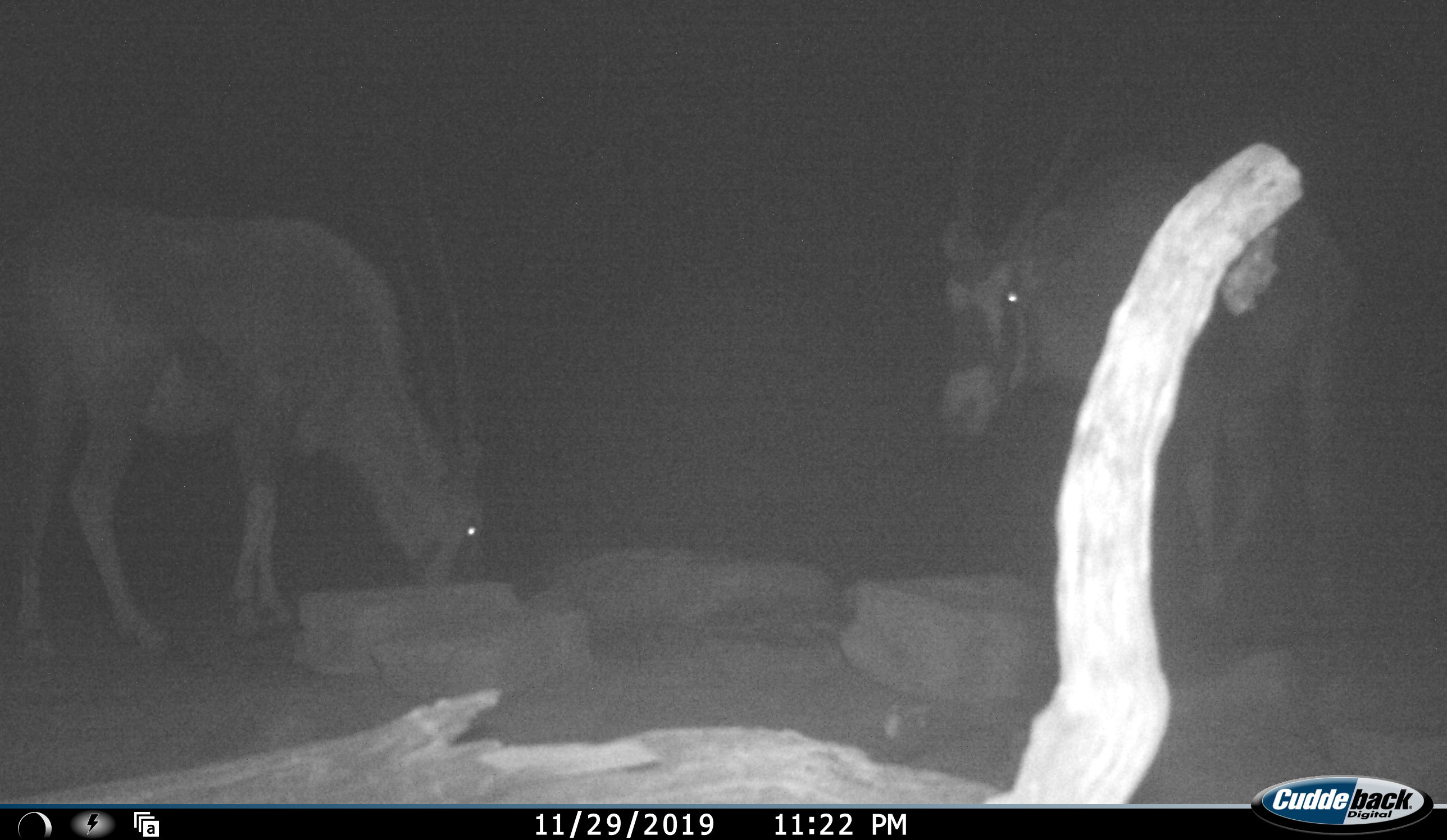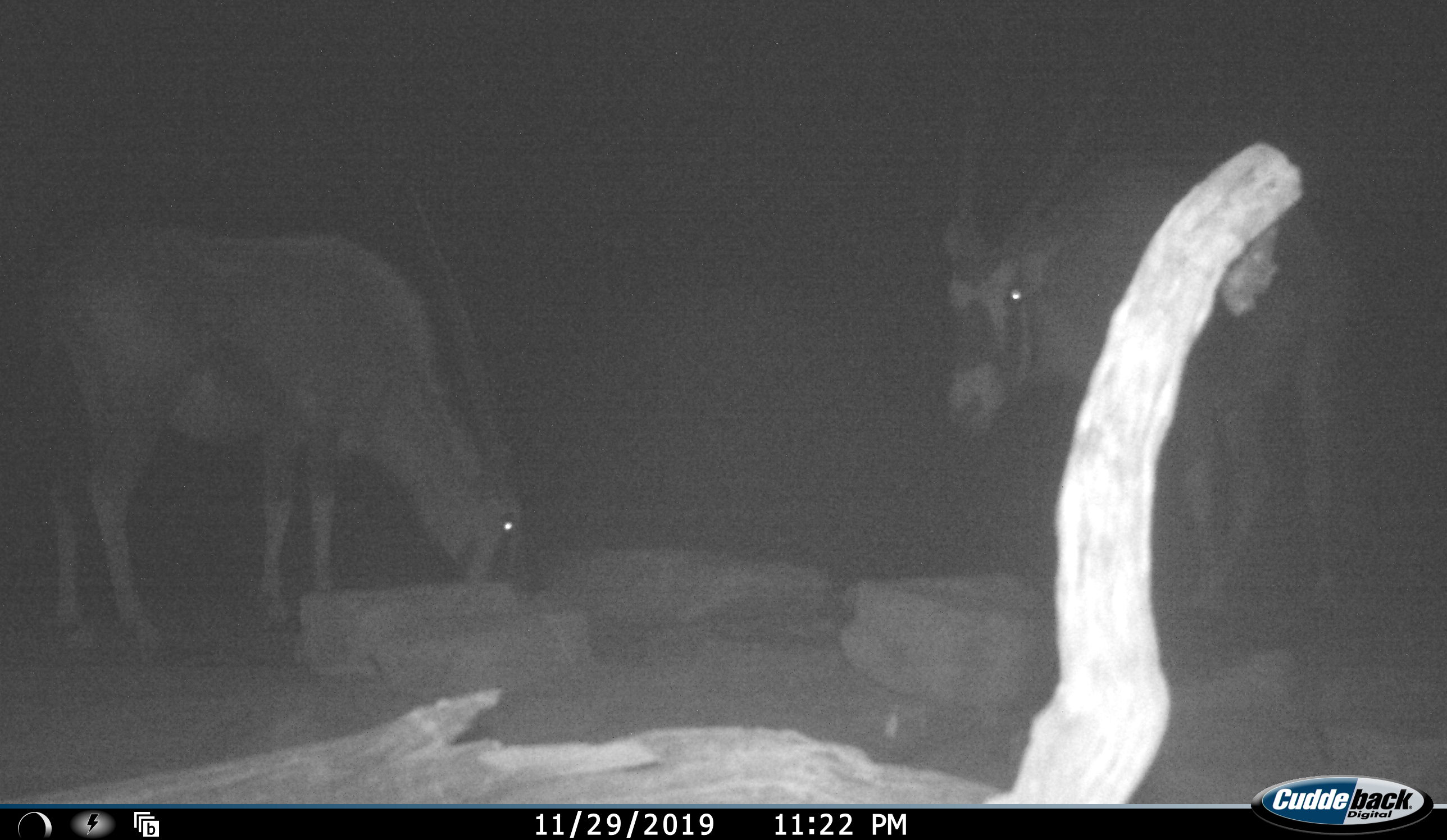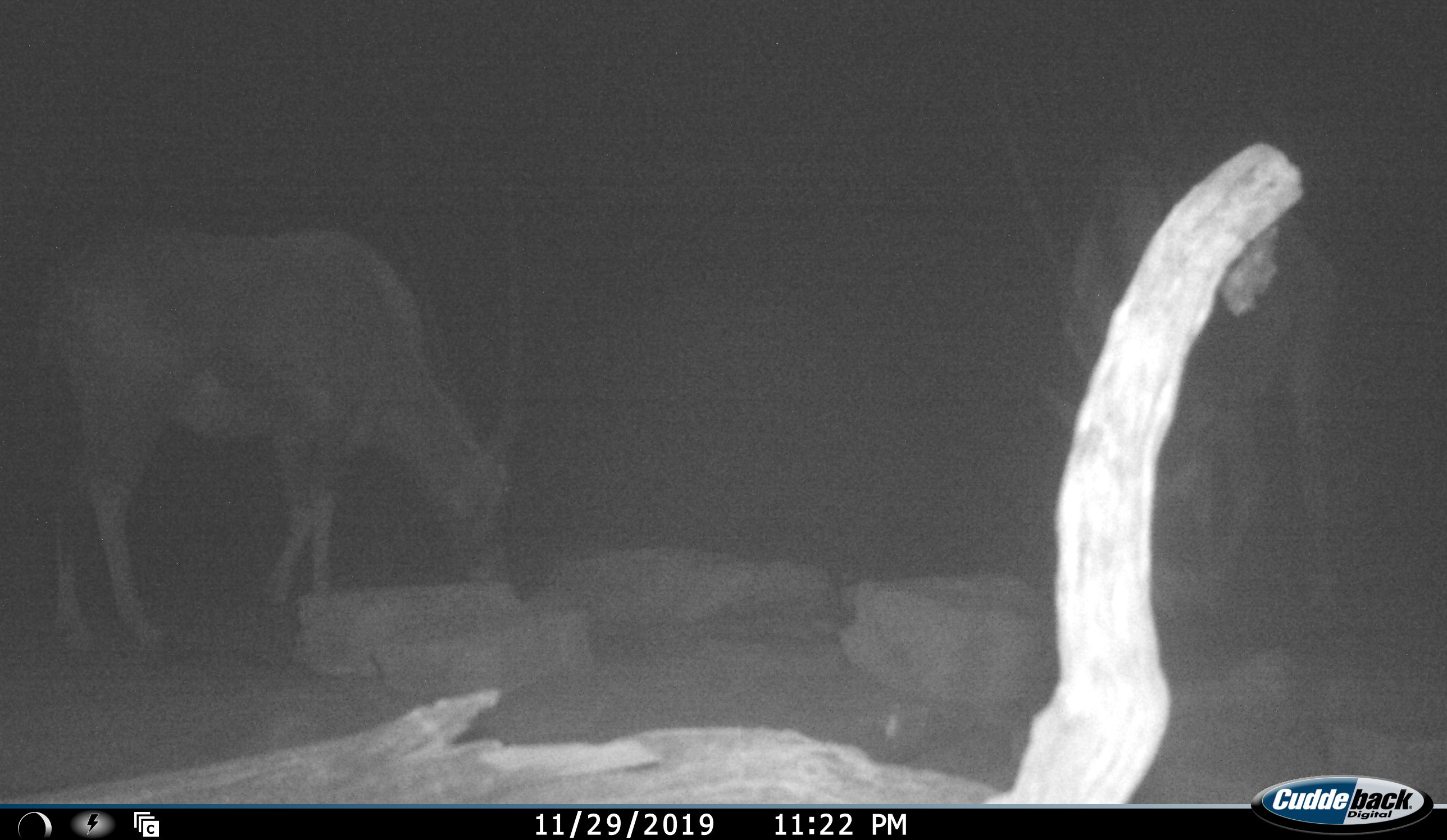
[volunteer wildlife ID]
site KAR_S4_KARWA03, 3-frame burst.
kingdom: Animalia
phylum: Chordata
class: Mammalia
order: Artiodactyla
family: Bovidae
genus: Oryx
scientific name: Oryx gazella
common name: gemsbok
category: oryx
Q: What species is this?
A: Oryx (gemsbok) (Oryx gazella).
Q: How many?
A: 2.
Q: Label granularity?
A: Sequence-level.